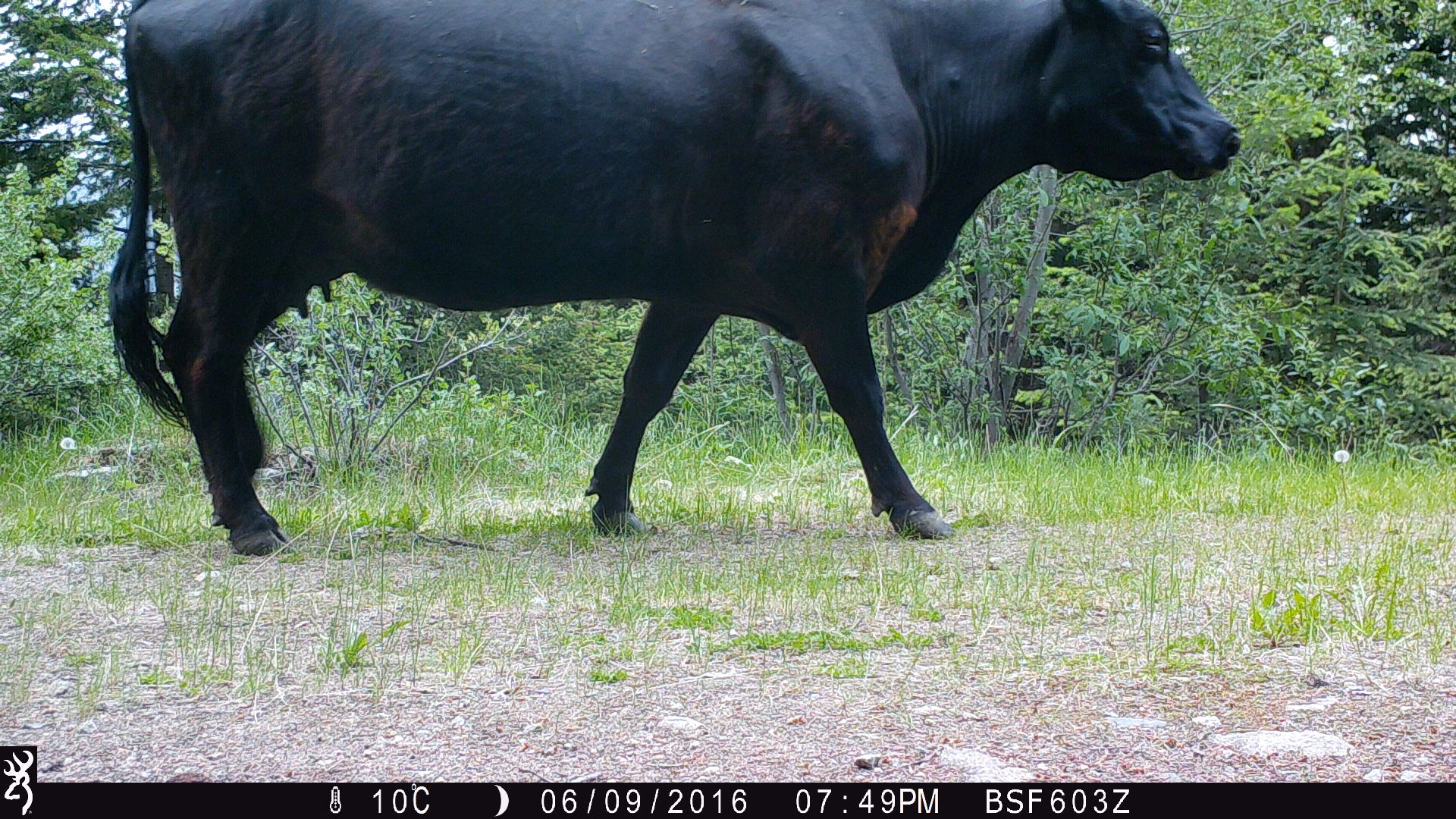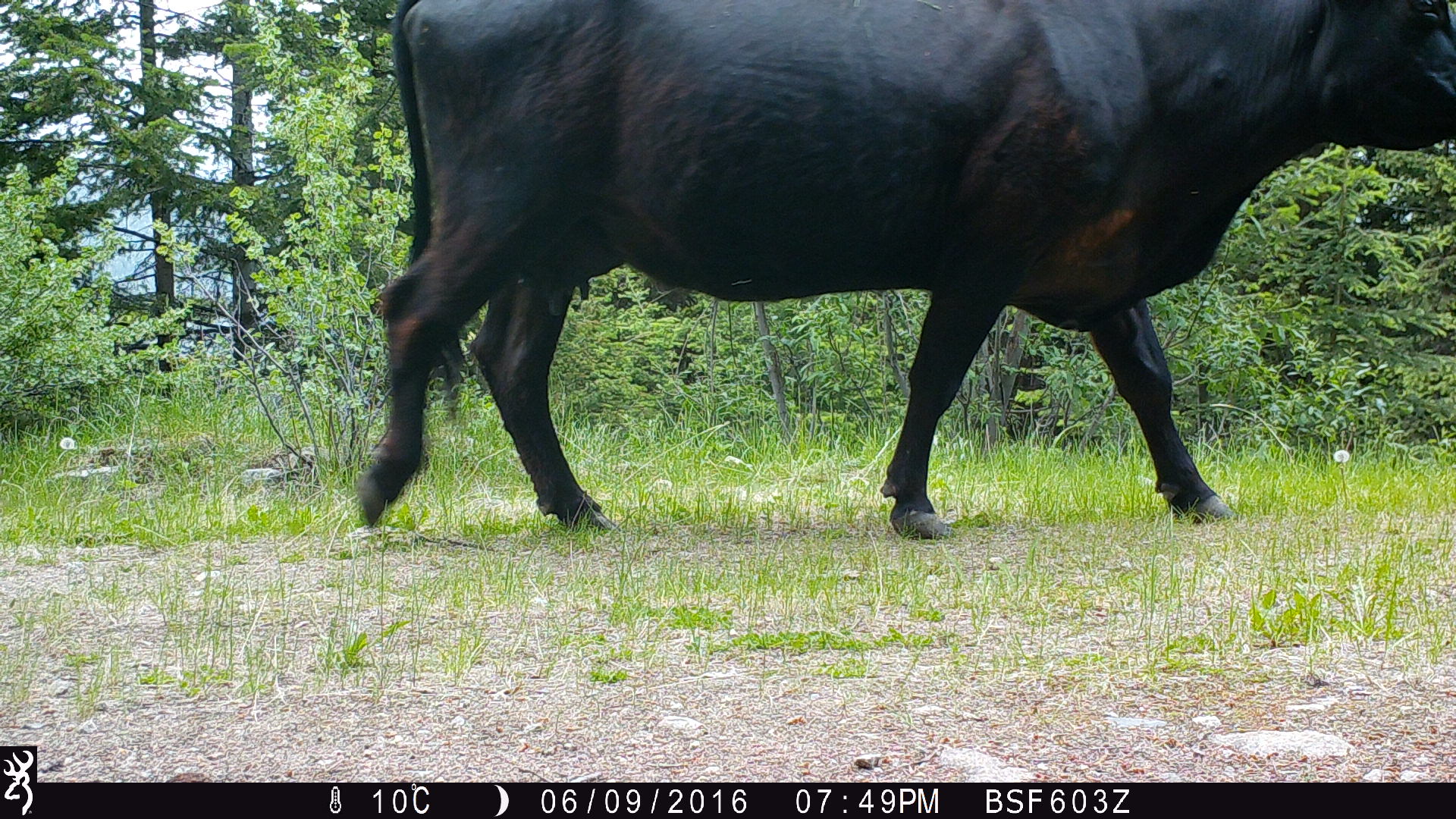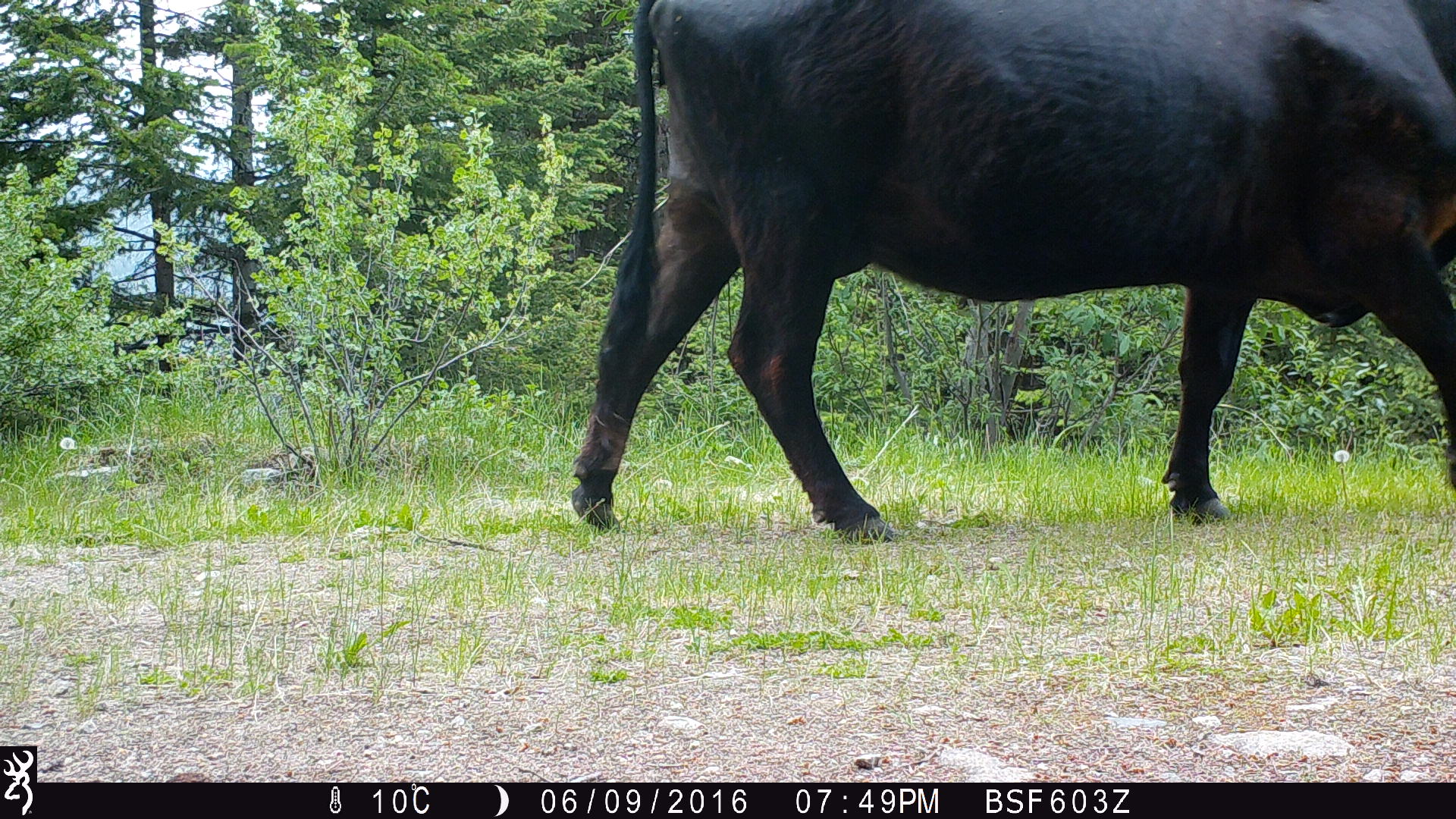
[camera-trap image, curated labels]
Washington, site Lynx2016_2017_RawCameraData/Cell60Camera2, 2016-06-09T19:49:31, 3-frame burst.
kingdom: Animalia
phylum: Chordata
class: Mammalia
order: Artiodactyla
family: Bovidae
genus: Bos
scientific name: Bos taurus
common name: domestic cattle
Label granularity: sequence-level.